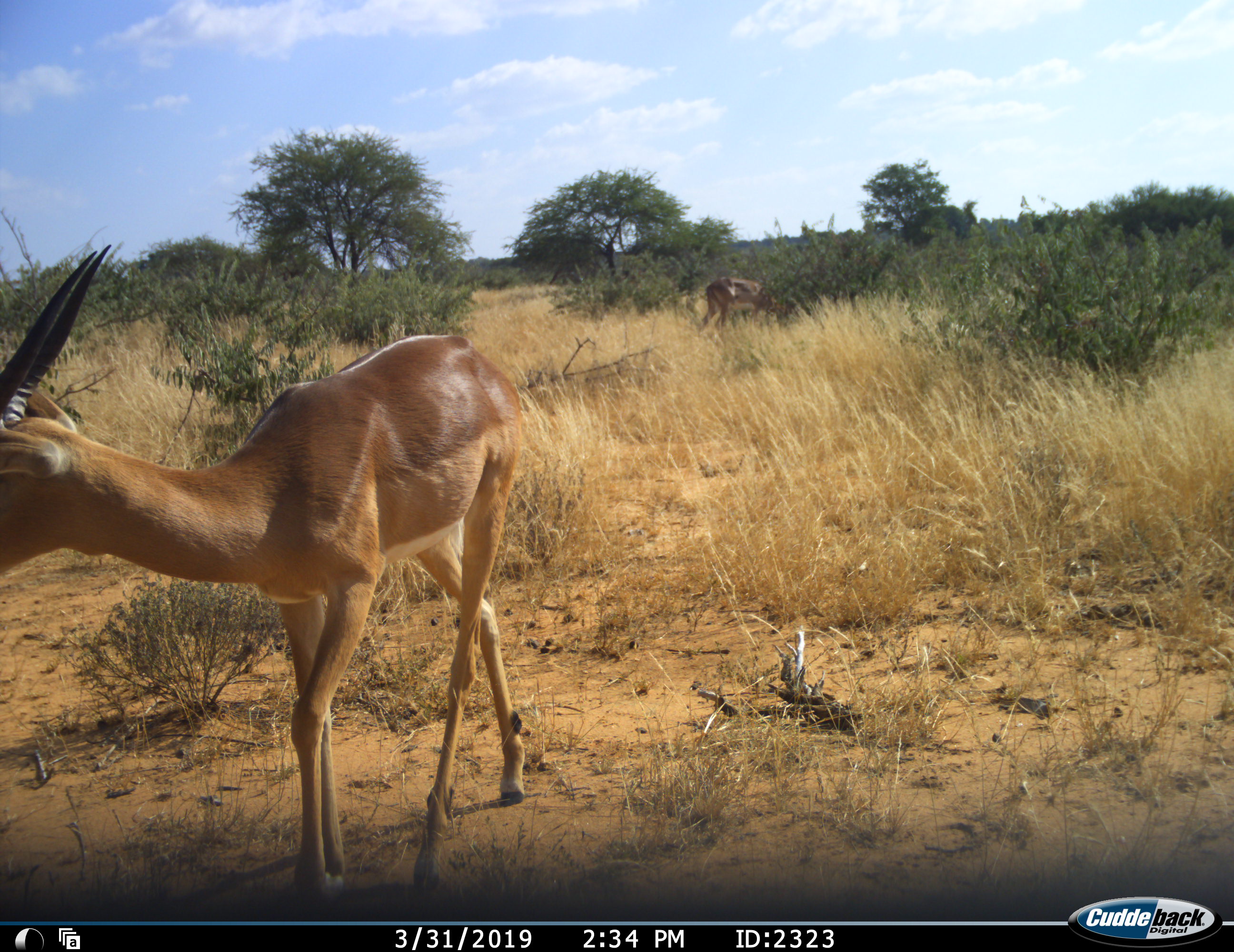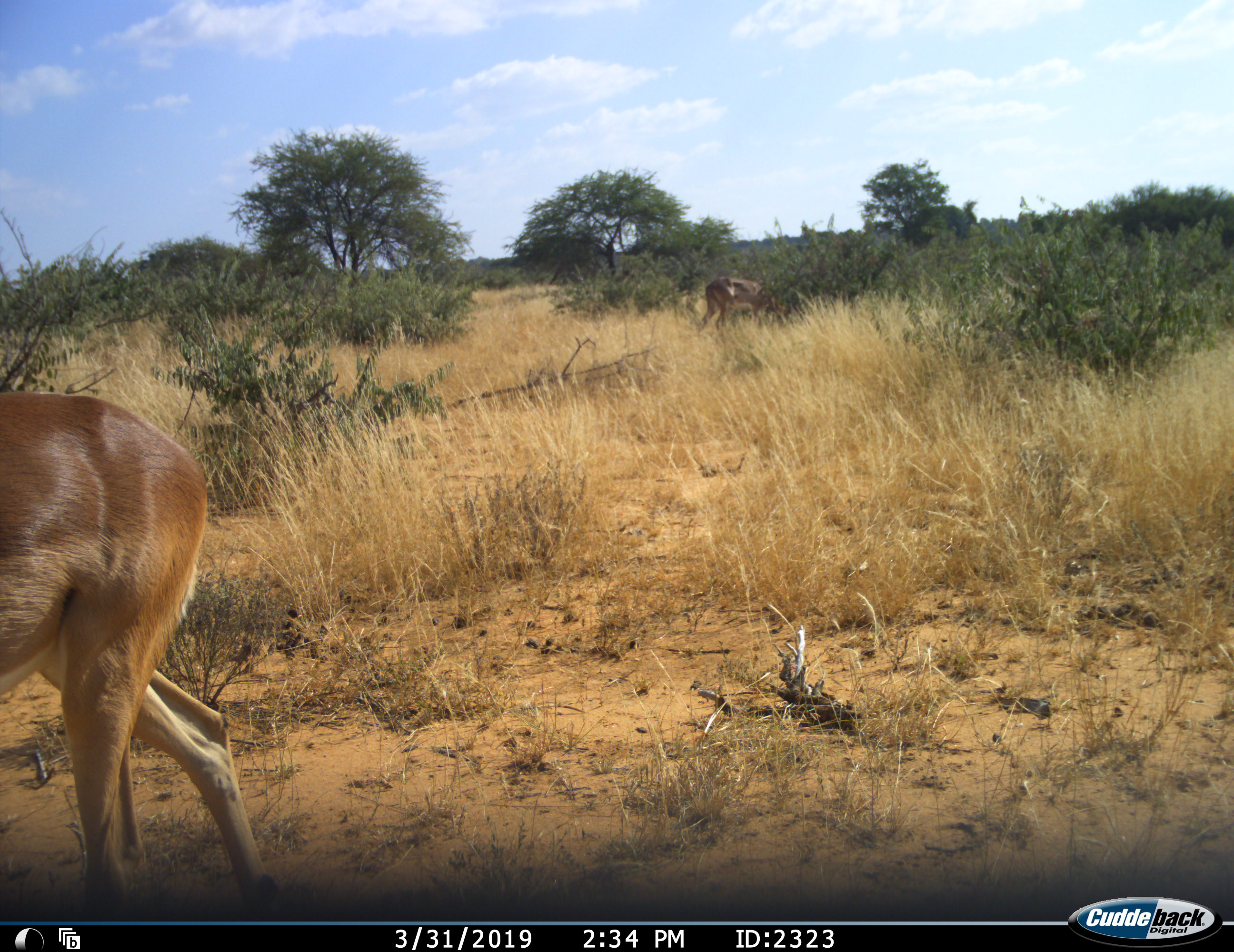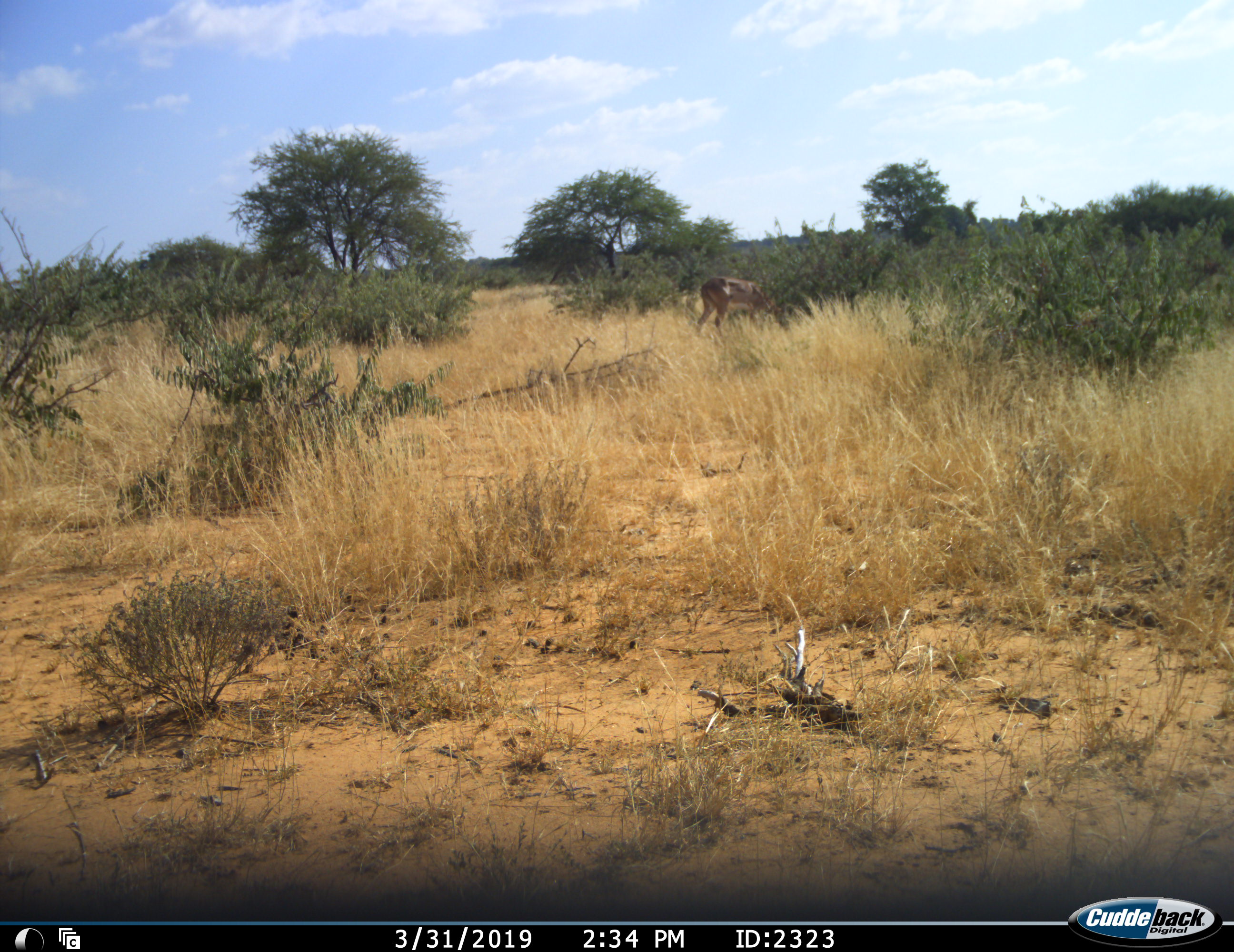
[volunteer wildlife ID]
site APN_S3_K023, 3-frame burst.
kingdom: Animalia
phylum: Chordata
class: Mammalia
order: Artiodactyla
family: Bovidae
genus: Aepyceros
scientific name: Aepyceros melampus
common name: impala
Impala (Aepyceros melampus), count 2. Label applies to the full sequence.